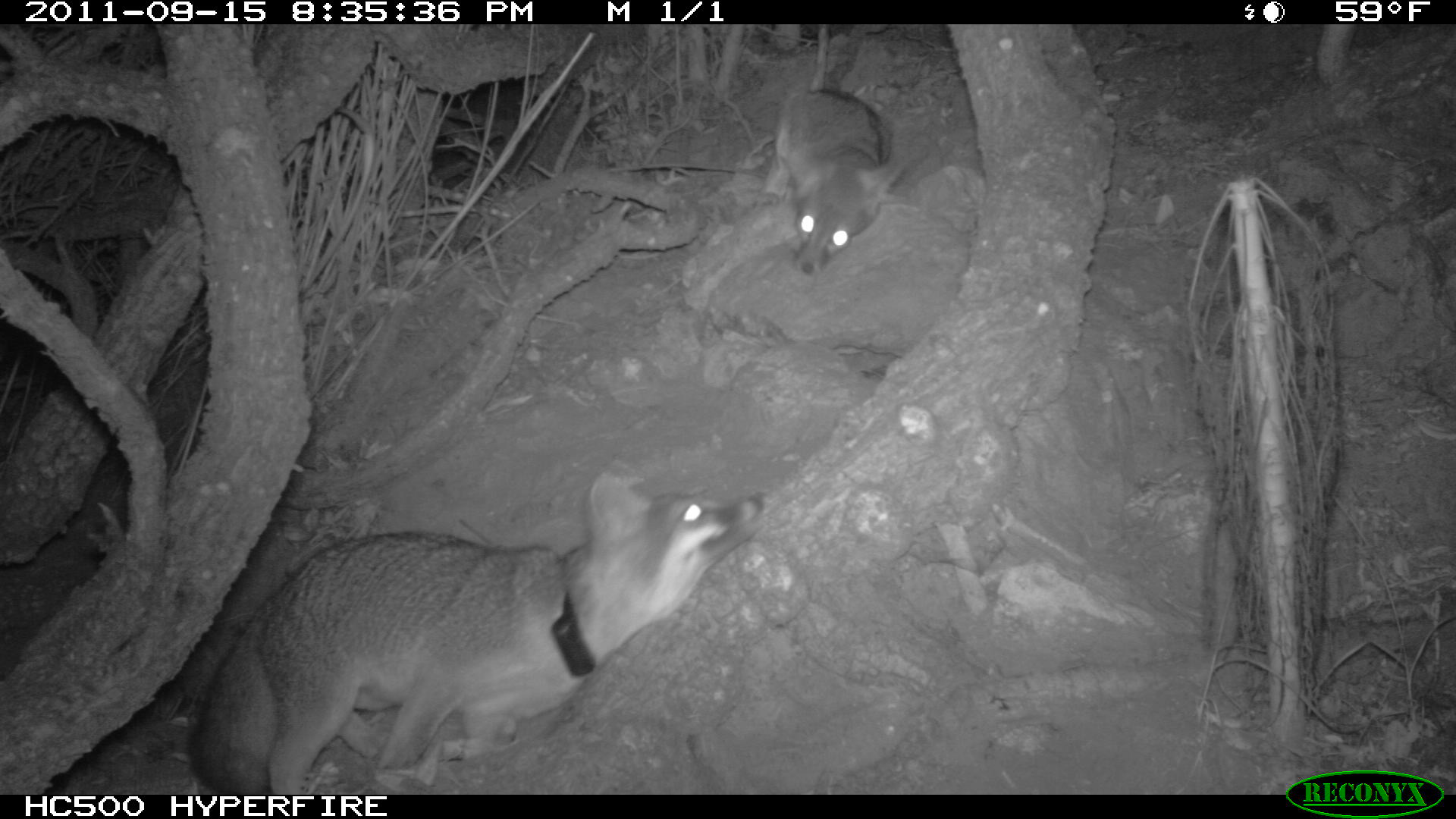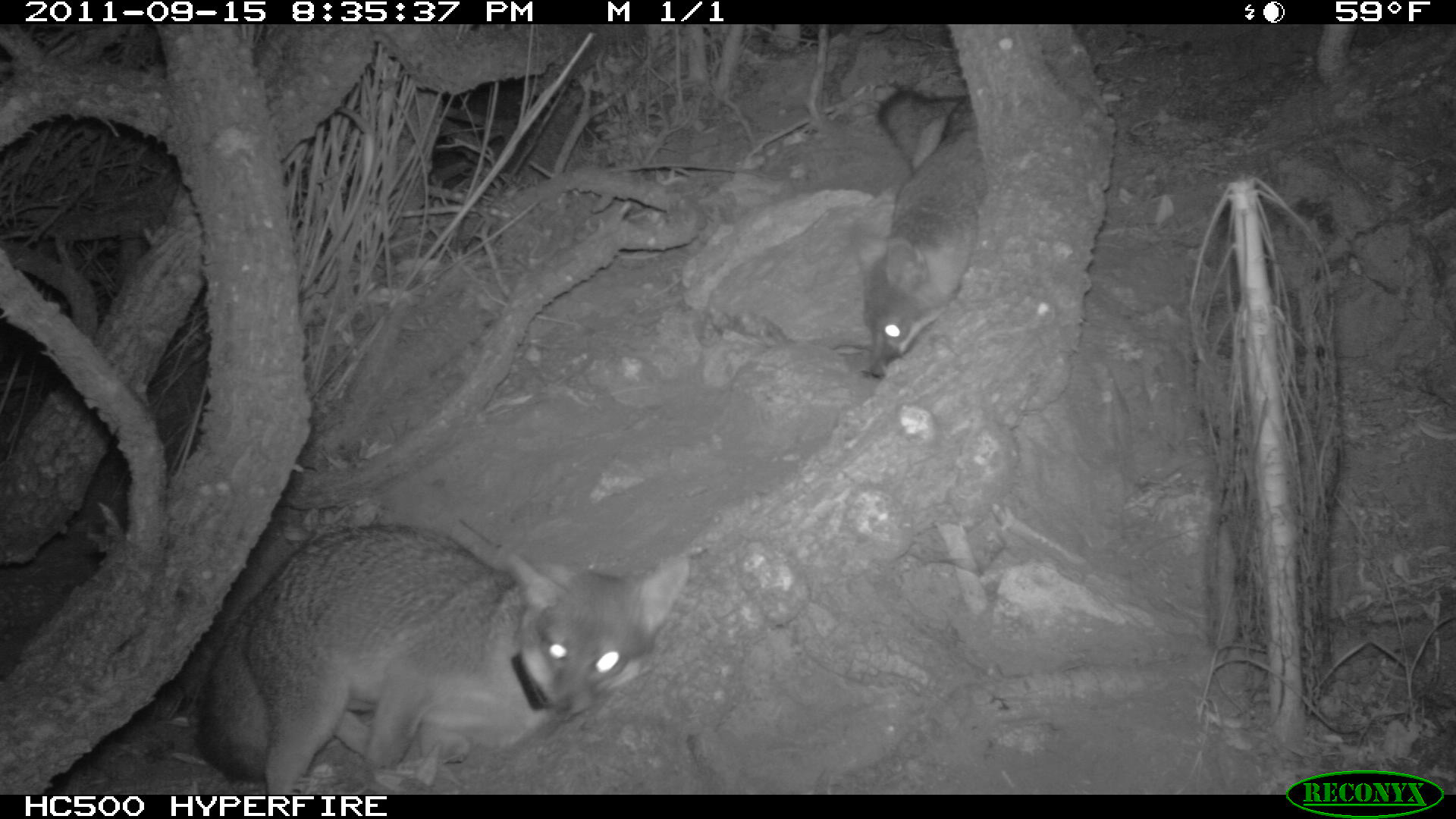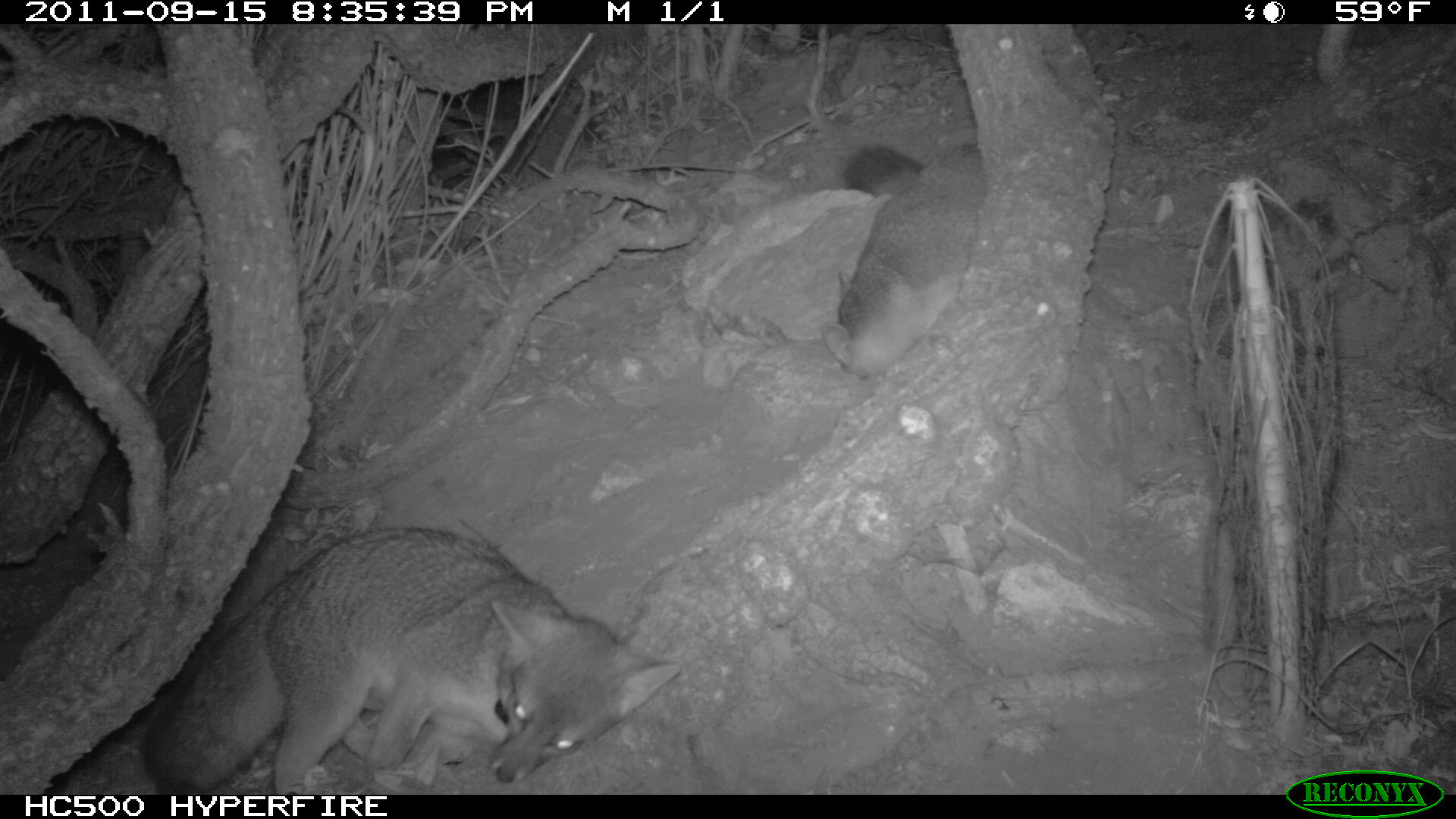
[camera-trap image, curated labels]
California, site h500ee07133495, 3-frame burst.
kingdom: Animalia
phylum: Chordata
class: Mammalia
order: Carnivora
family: Canidae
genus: Urocyon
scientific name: Urocyon littoralis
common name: island fox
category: fox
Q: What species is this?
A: Fox (island fox) (Urocyon littoralis).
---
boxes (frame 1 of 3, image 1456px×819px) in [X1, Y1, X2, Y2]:
fox: [189, 472, 767, 794]; [761, 91, 905, 275]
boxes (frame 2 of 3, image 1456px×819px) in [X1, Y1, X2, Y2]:
fox: [194, 522, 688, 795]; [849, 88, 987, 378]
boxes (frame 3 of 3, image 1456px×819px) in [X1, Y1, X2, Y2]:
fox: [136, 526, 682, 794]; [827, 137, 987, 378]